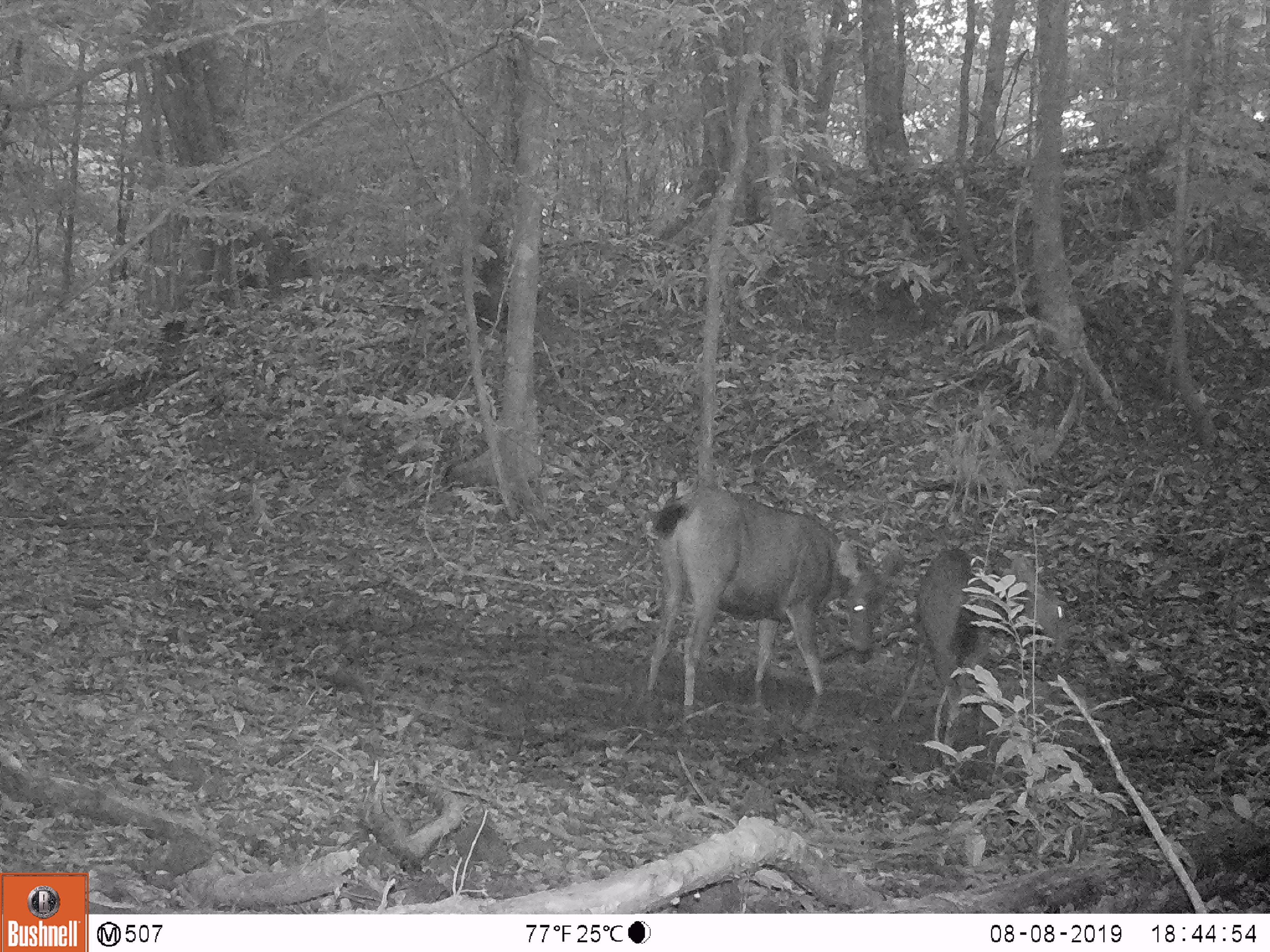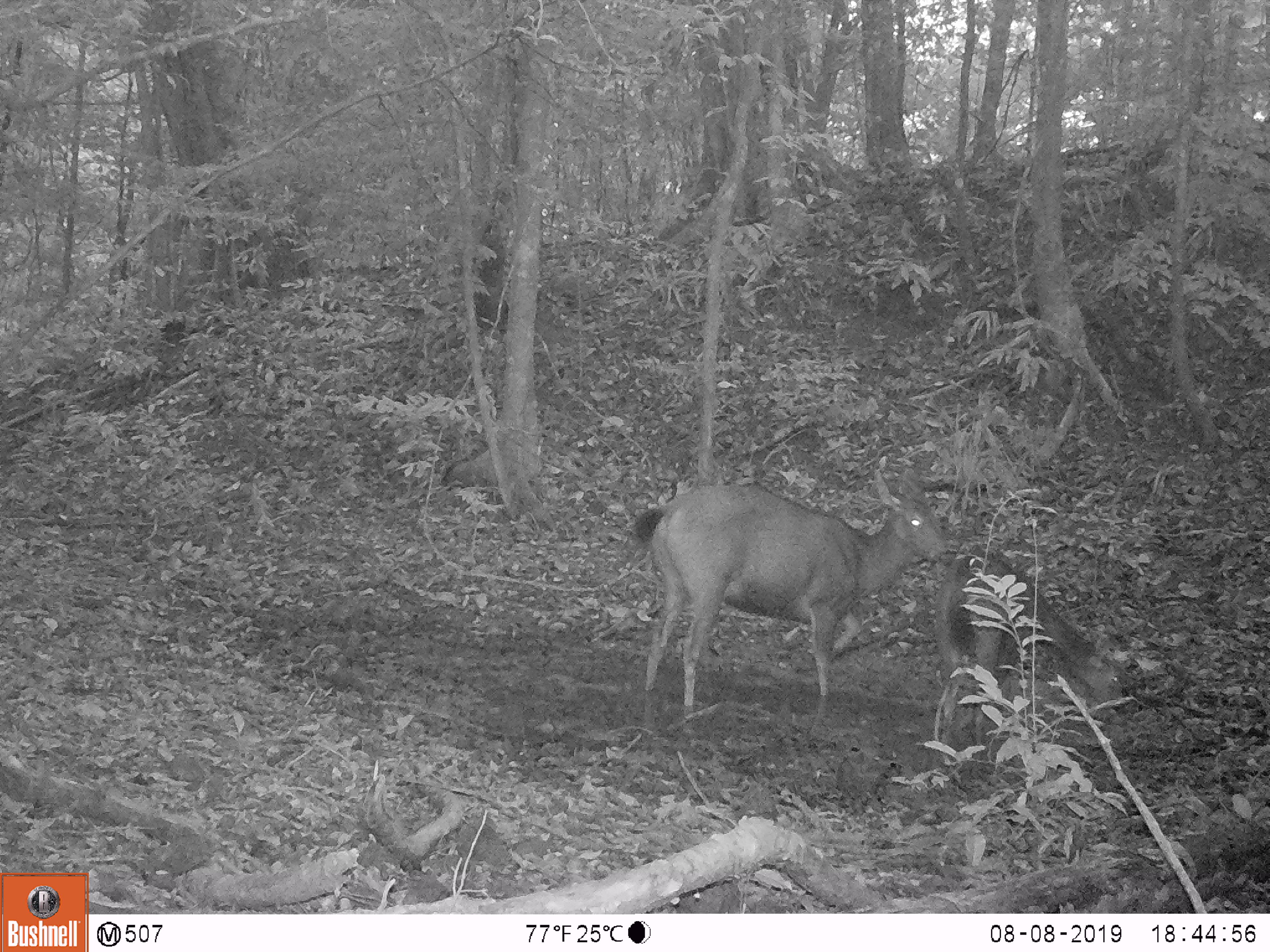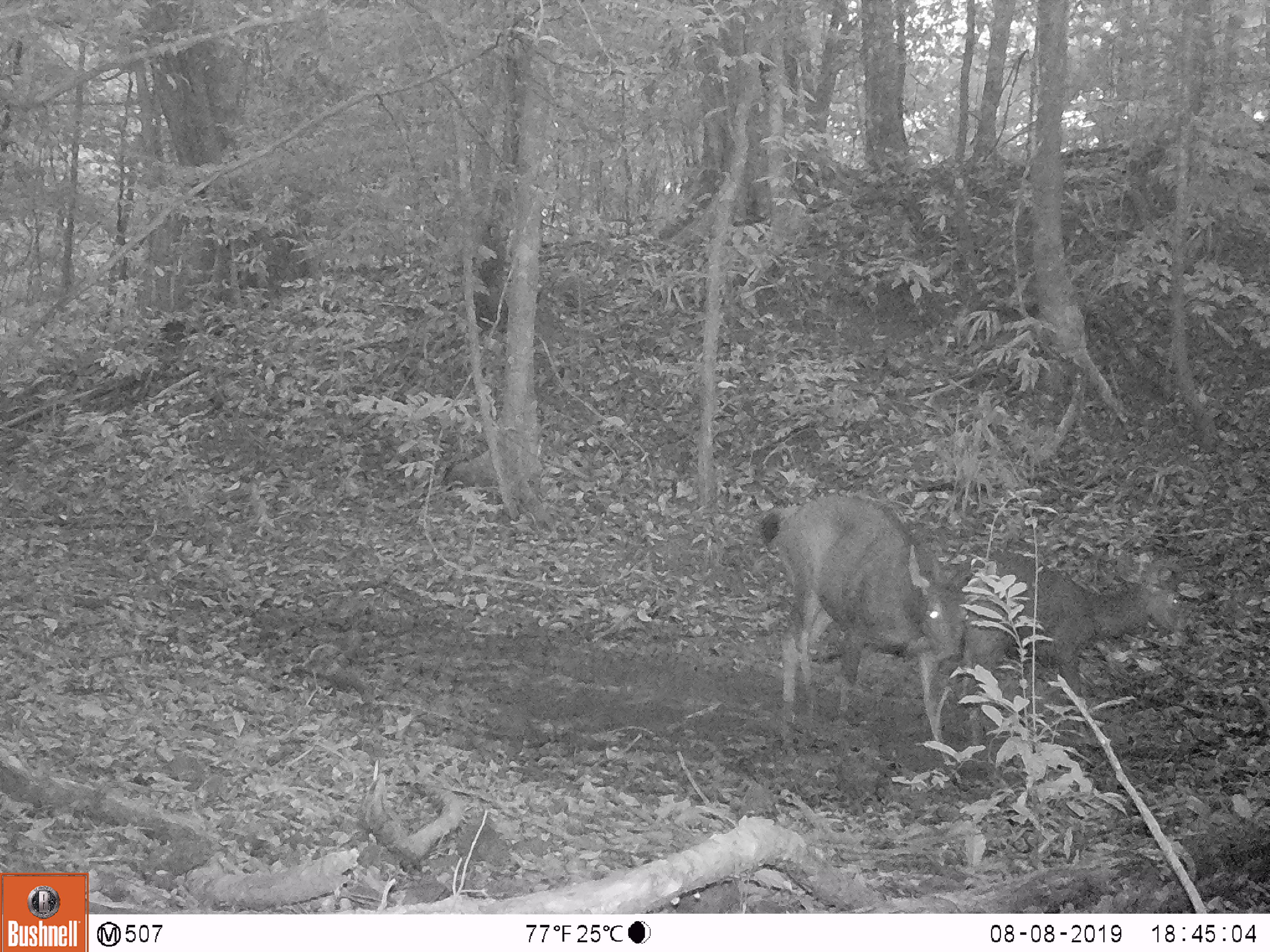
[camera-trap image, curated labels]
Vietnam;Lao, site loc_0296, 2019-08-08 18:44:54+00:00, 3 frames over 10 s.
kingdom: Animalia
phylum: Chordata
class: Mammalia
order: Artiodactyla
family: Cervidae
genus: Rusa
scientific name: Rusa unicolor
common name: sambar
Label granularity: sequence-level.